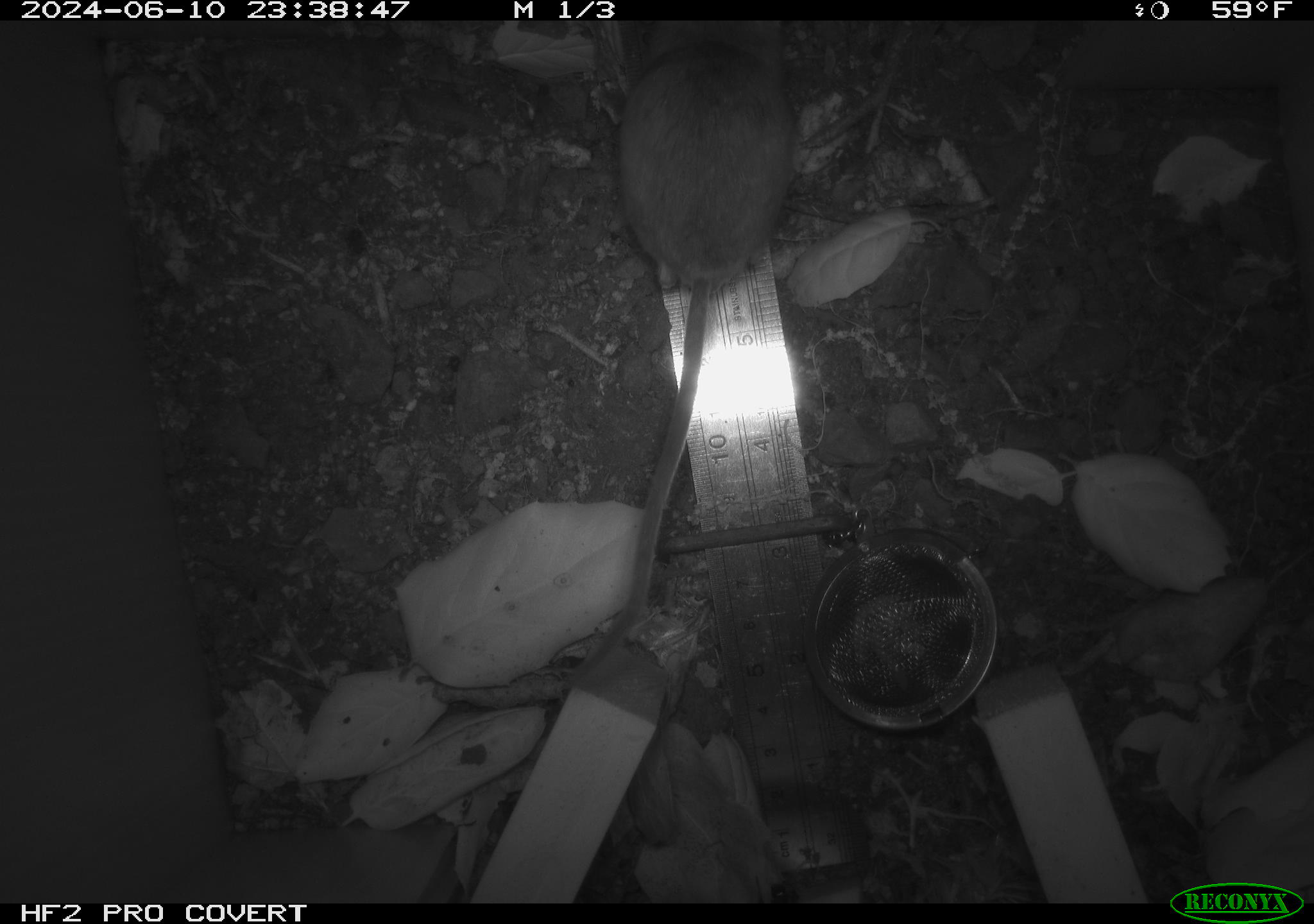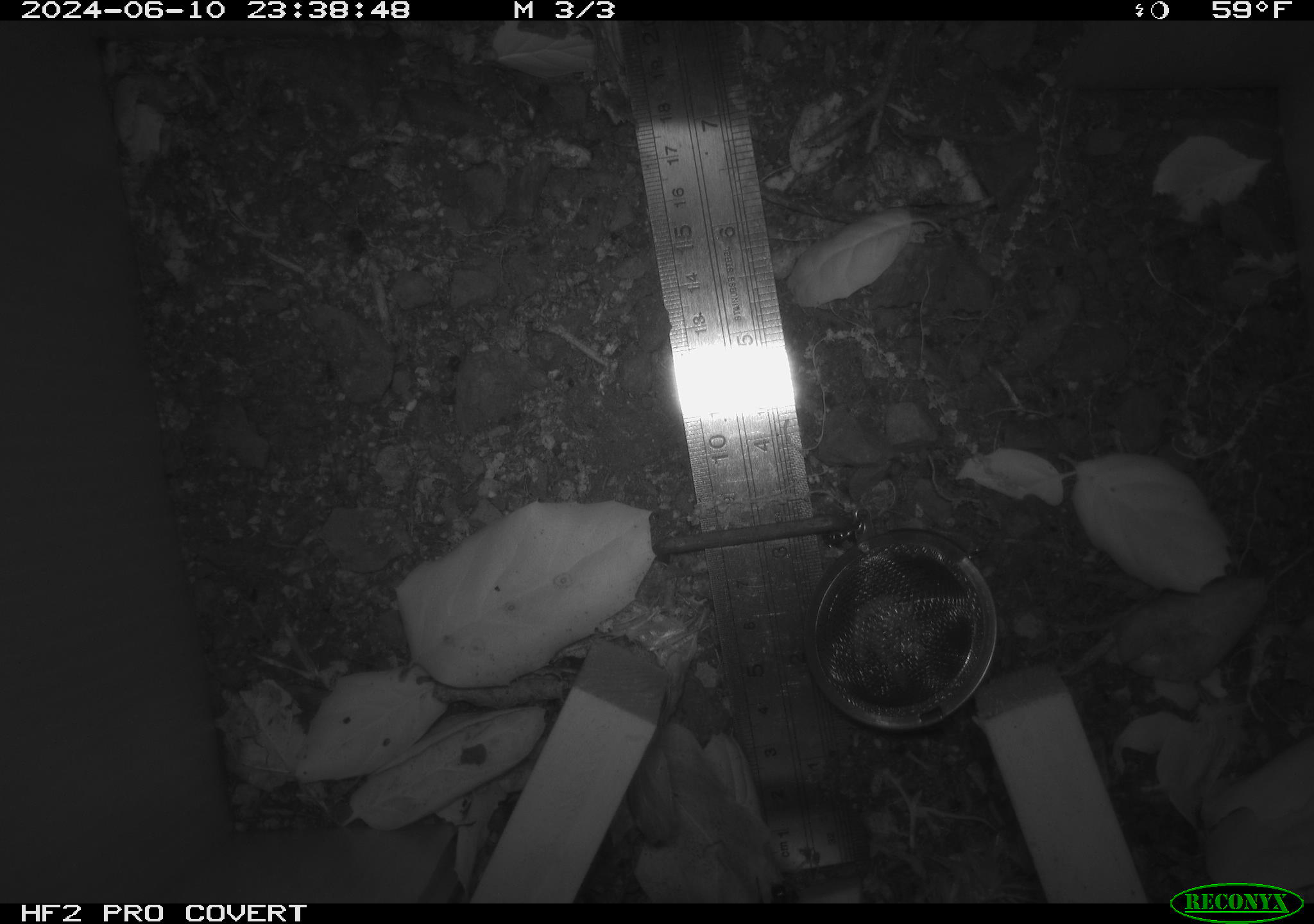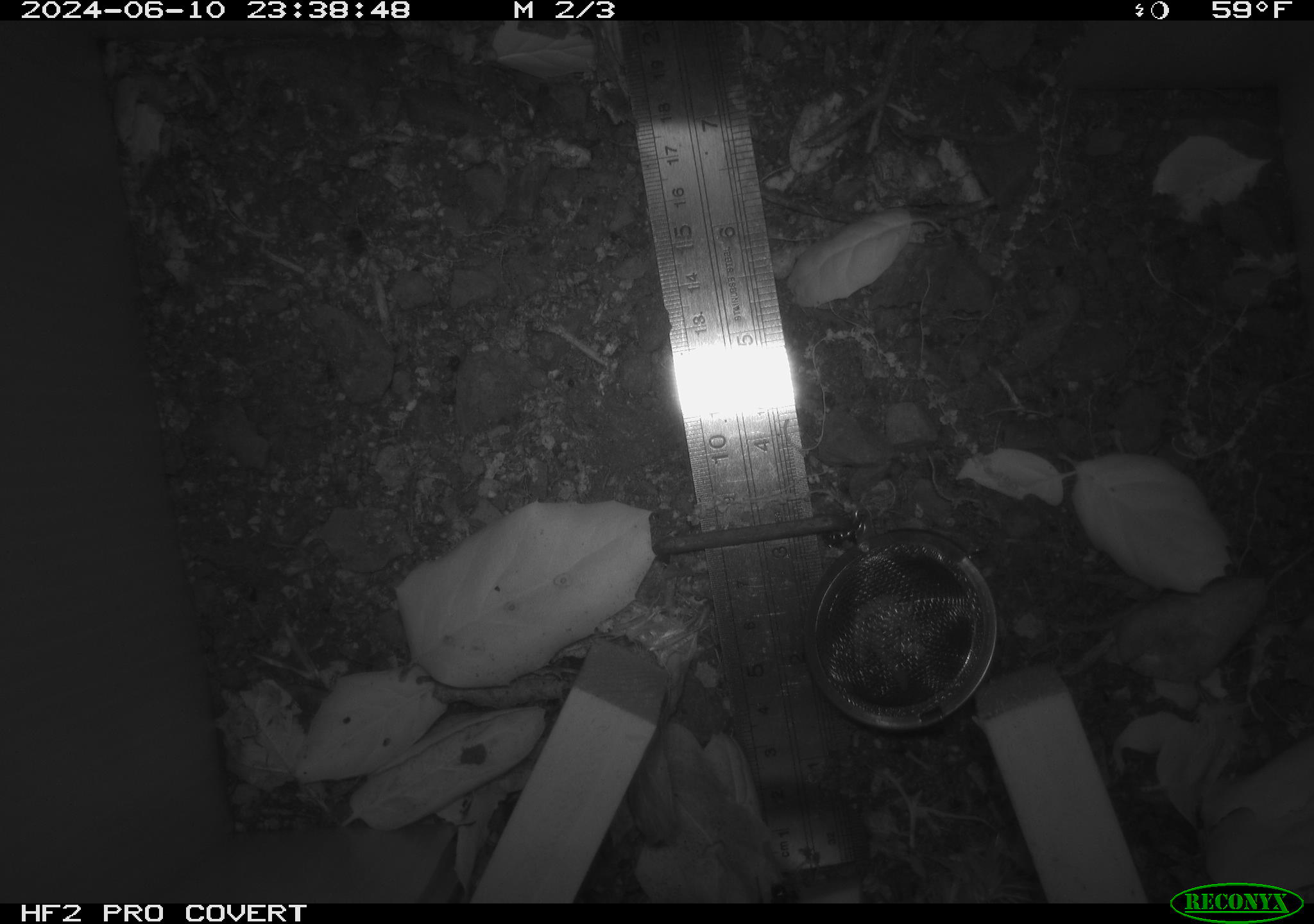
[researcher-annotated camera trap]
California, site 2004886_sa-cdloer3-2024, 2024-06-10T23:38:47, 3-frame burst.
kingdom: Animalia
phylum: Chordata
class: Mammalia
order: Rodentia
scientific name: Rodentia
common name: rodent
Rodent (Rodentia).